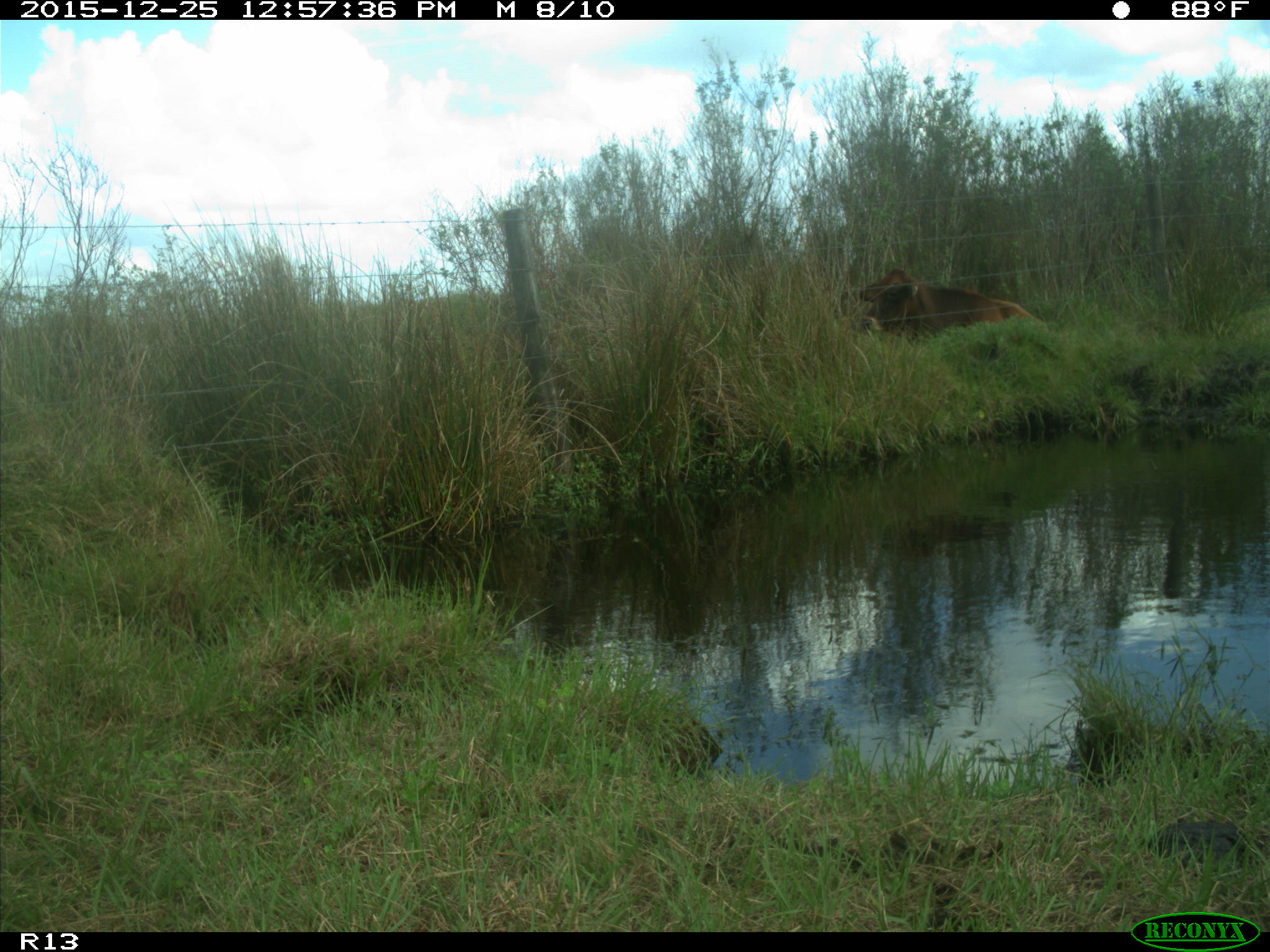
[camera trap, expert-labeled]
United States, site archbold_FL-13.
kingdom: Animalia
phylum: Chordata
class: Mammalia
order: Artiodactyla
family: Bovidae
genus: Bos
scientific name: Bos taurus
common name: domestic cow